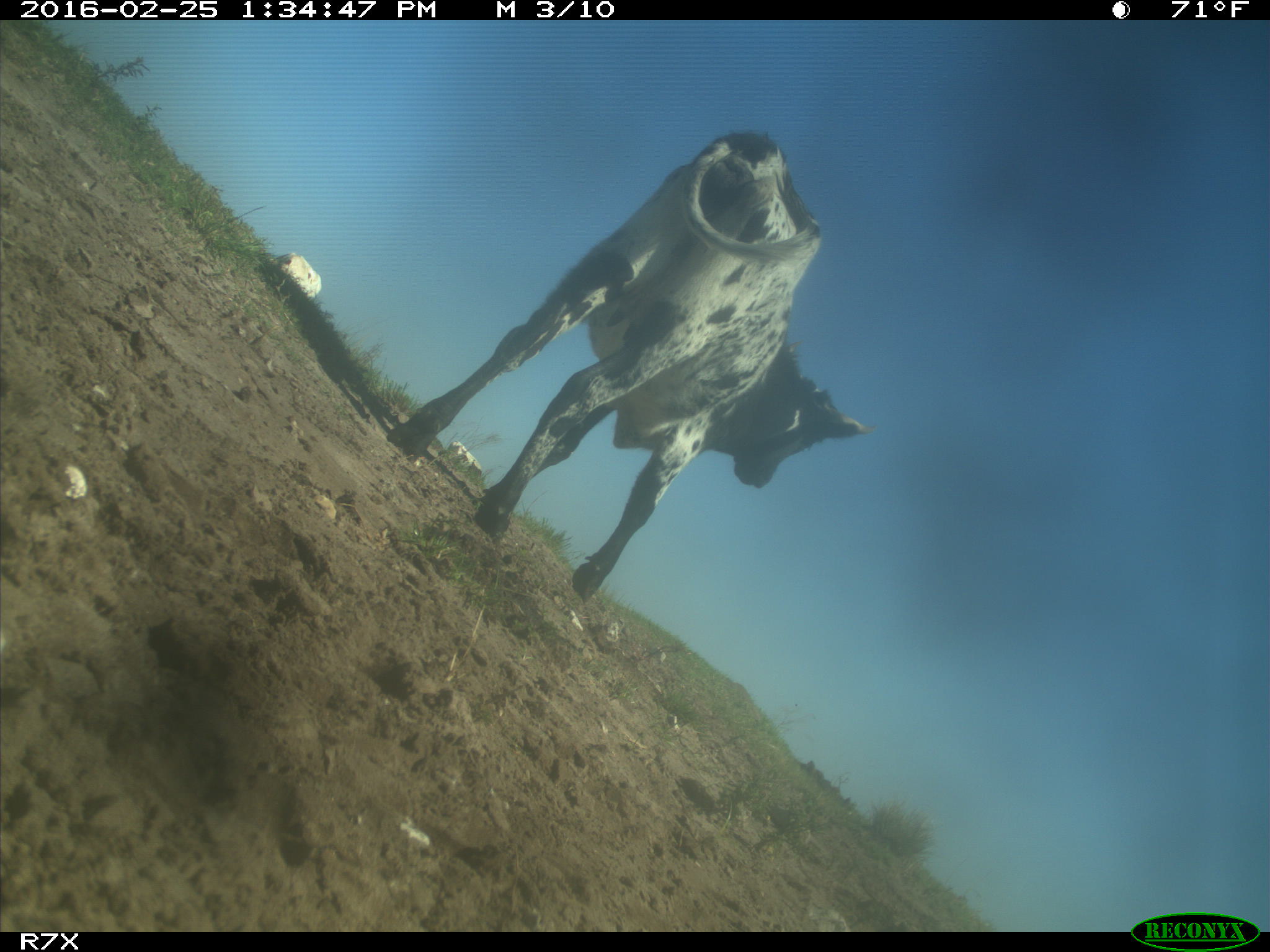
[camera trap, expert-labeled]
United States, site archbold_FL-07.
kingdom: Animalia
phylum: Chordata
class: Mammalia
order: Artiodactyla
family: Bovidae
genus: Bos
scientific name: Bos taurus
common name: domestic cow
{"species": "Bos taurus (domestic cow)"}